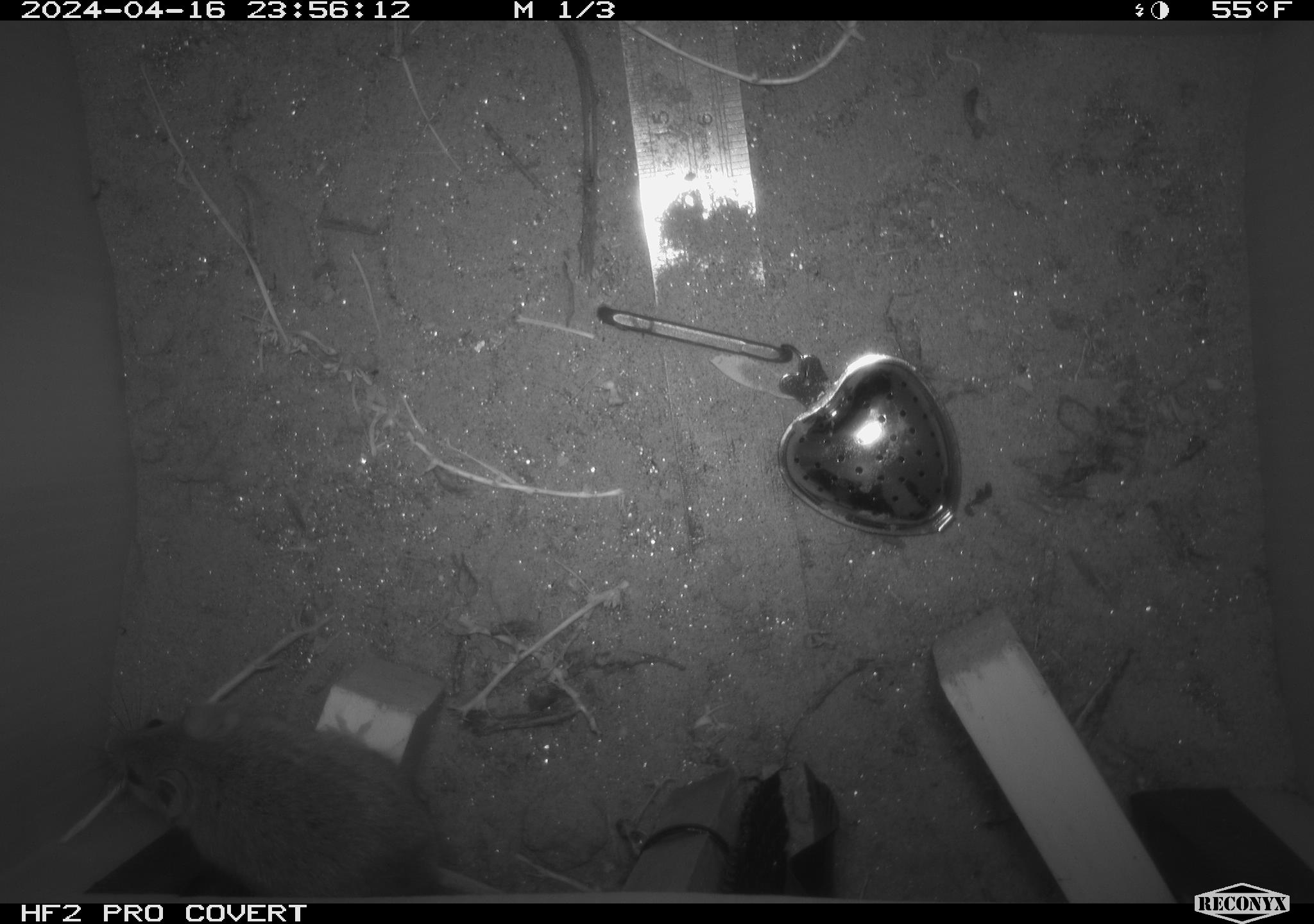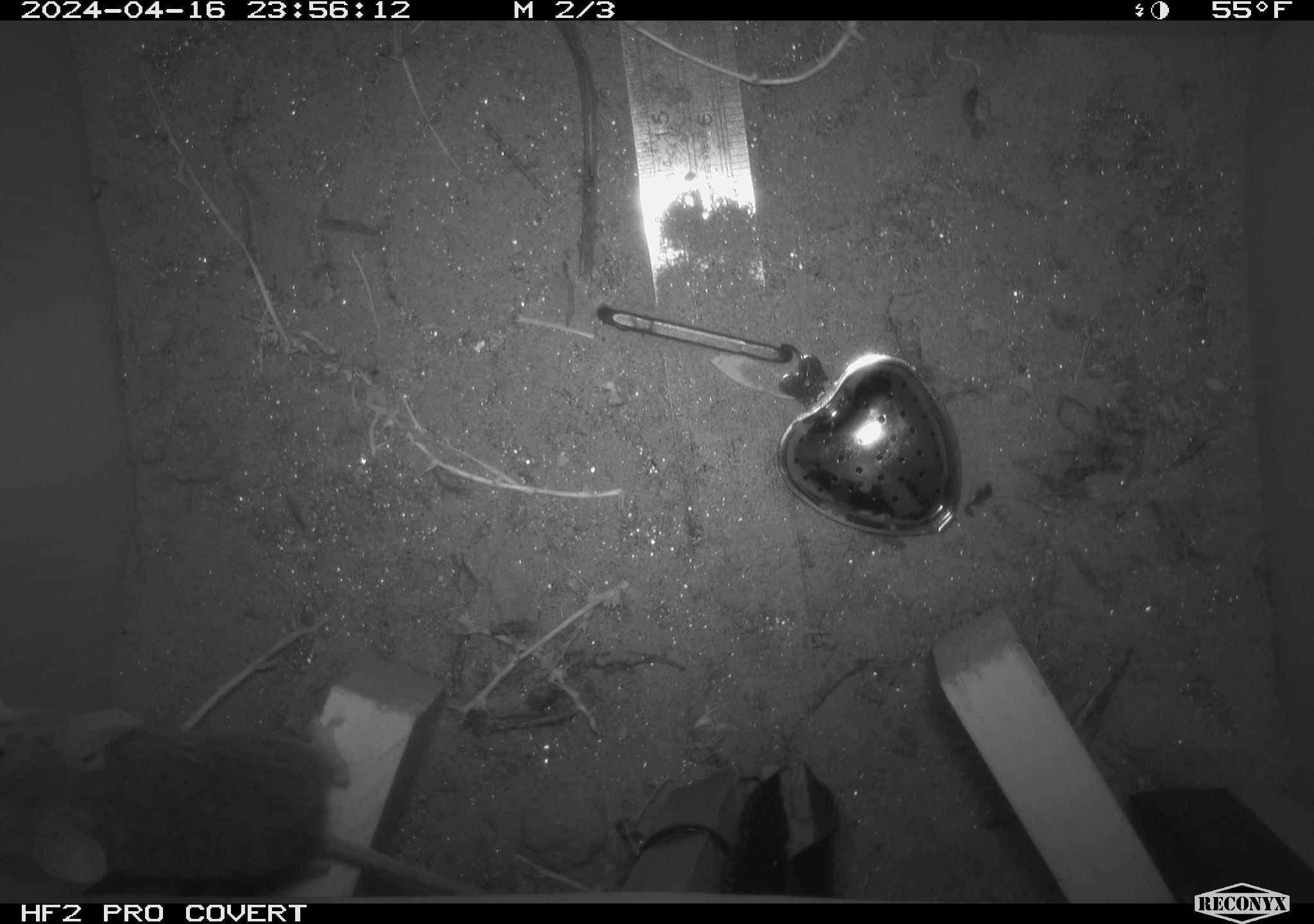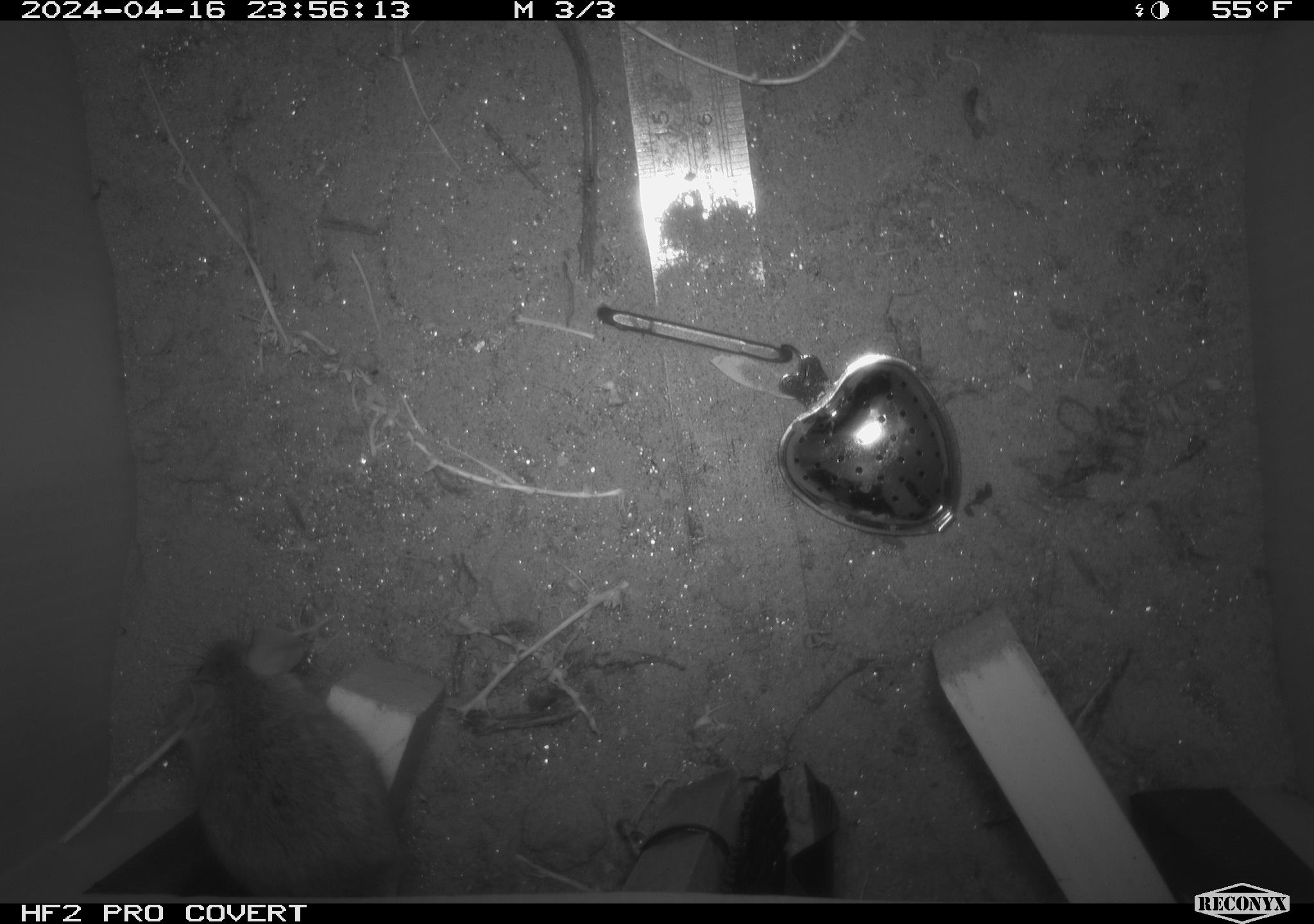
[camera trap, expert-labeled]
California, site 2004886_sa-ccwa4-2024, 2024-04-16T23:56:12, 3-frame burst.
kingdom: Animalia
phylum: Chordata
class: Mammalia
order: Rodentia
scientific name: Rodentia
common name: woodrat or rat or mouse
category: woodrat or rat or mouse species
Woodrat or rat or mouse species (woodrat or rat or mouse) (Rodentia).